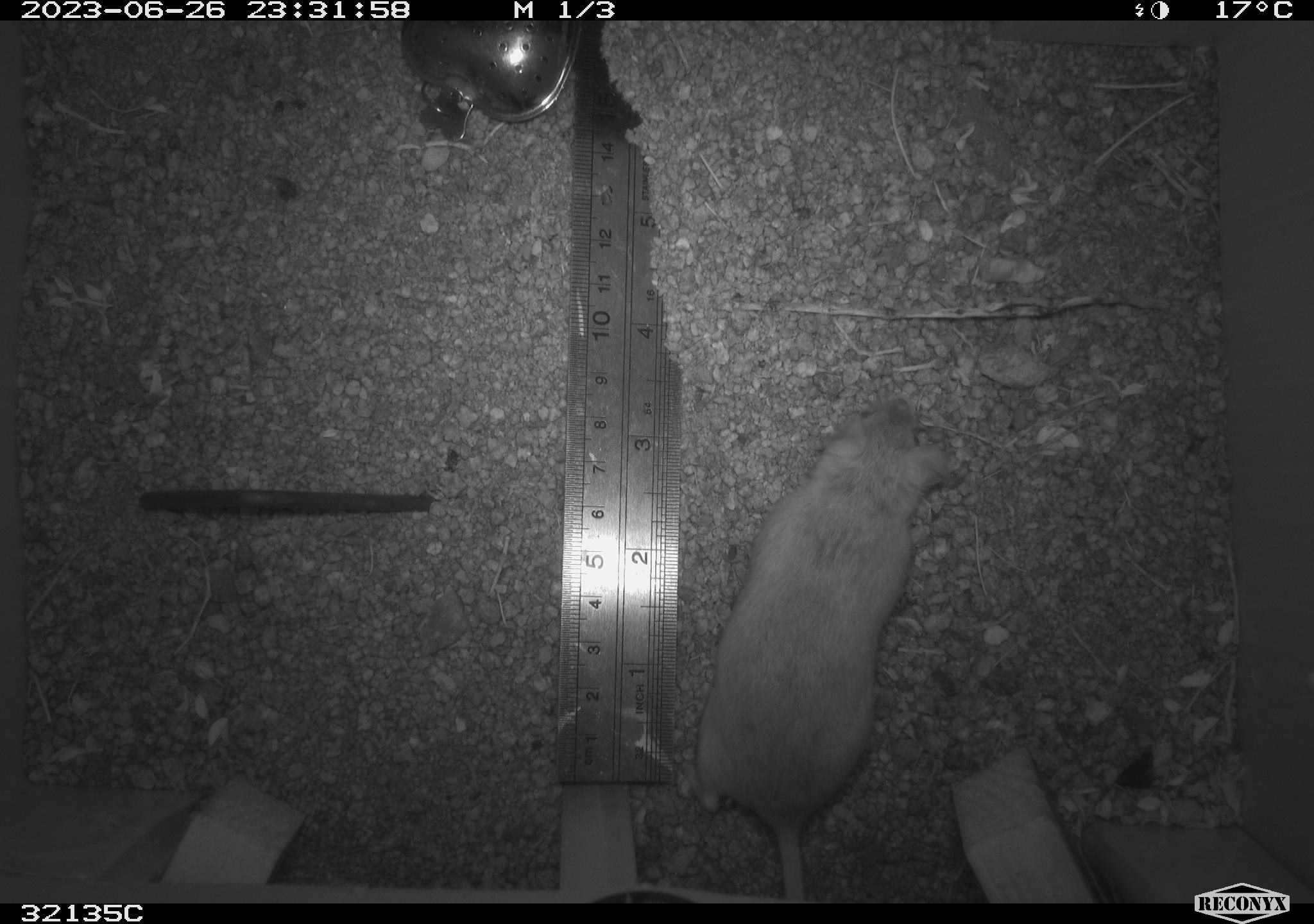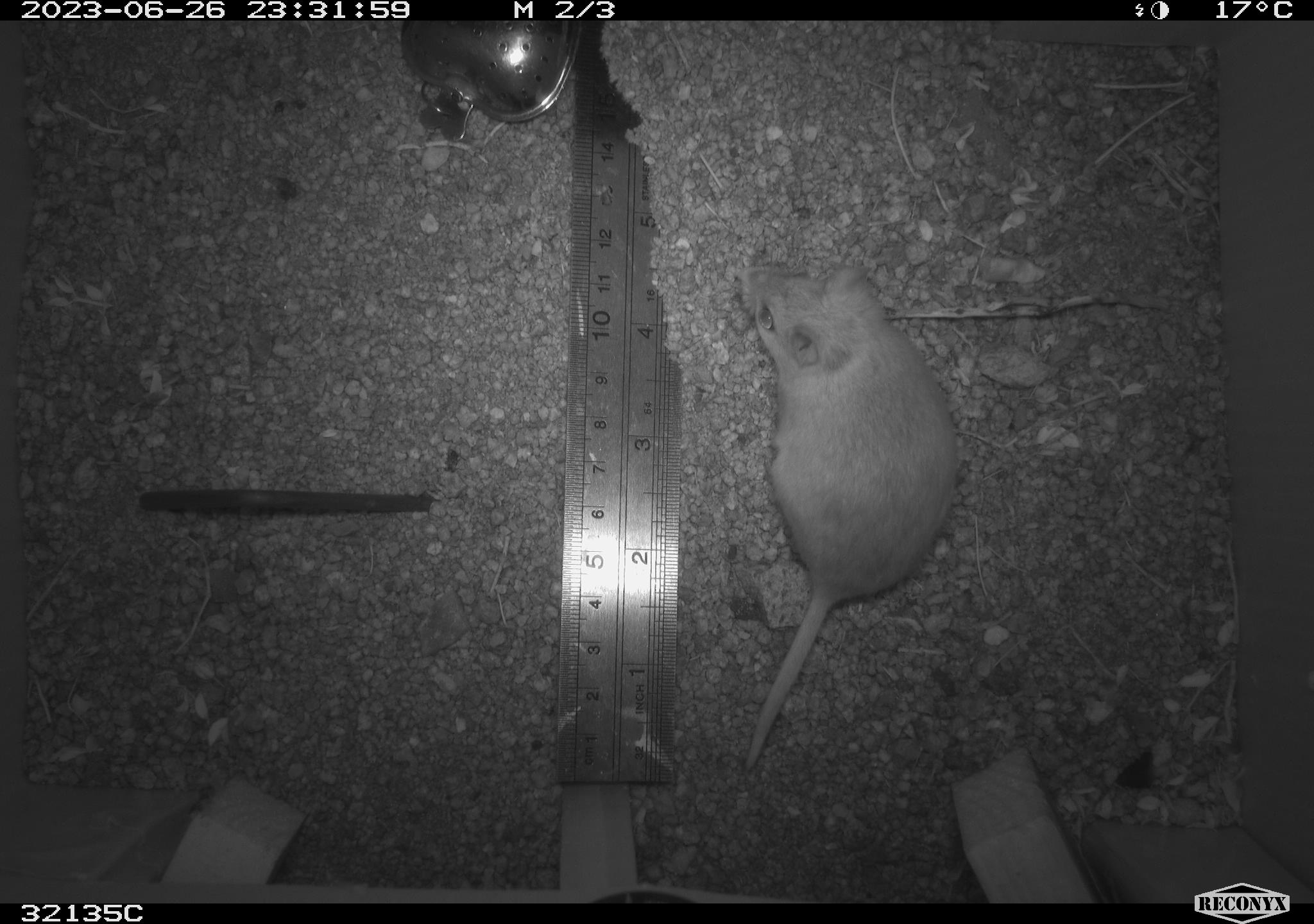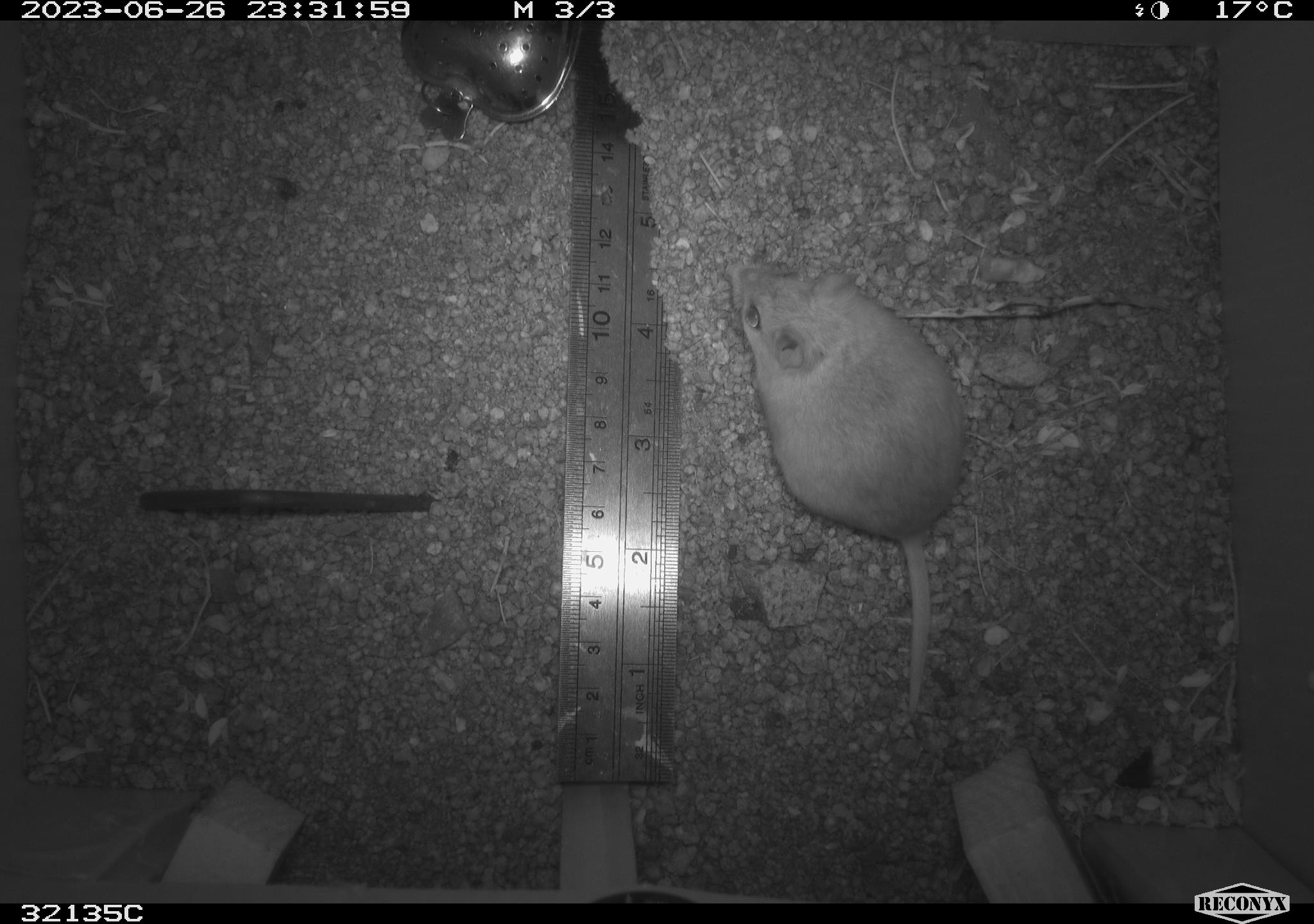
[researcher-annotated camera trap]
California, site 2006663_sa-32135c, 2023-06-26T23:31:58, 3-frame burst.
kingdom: Animalia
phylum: Chordata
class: Mammalia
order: Rodentia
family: Cricetidae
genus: Peromyscus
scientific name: Peromyscus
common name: deer mice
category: peromyscus species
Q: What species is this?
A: Peromyscus species (deer mice) (Peromyscus).